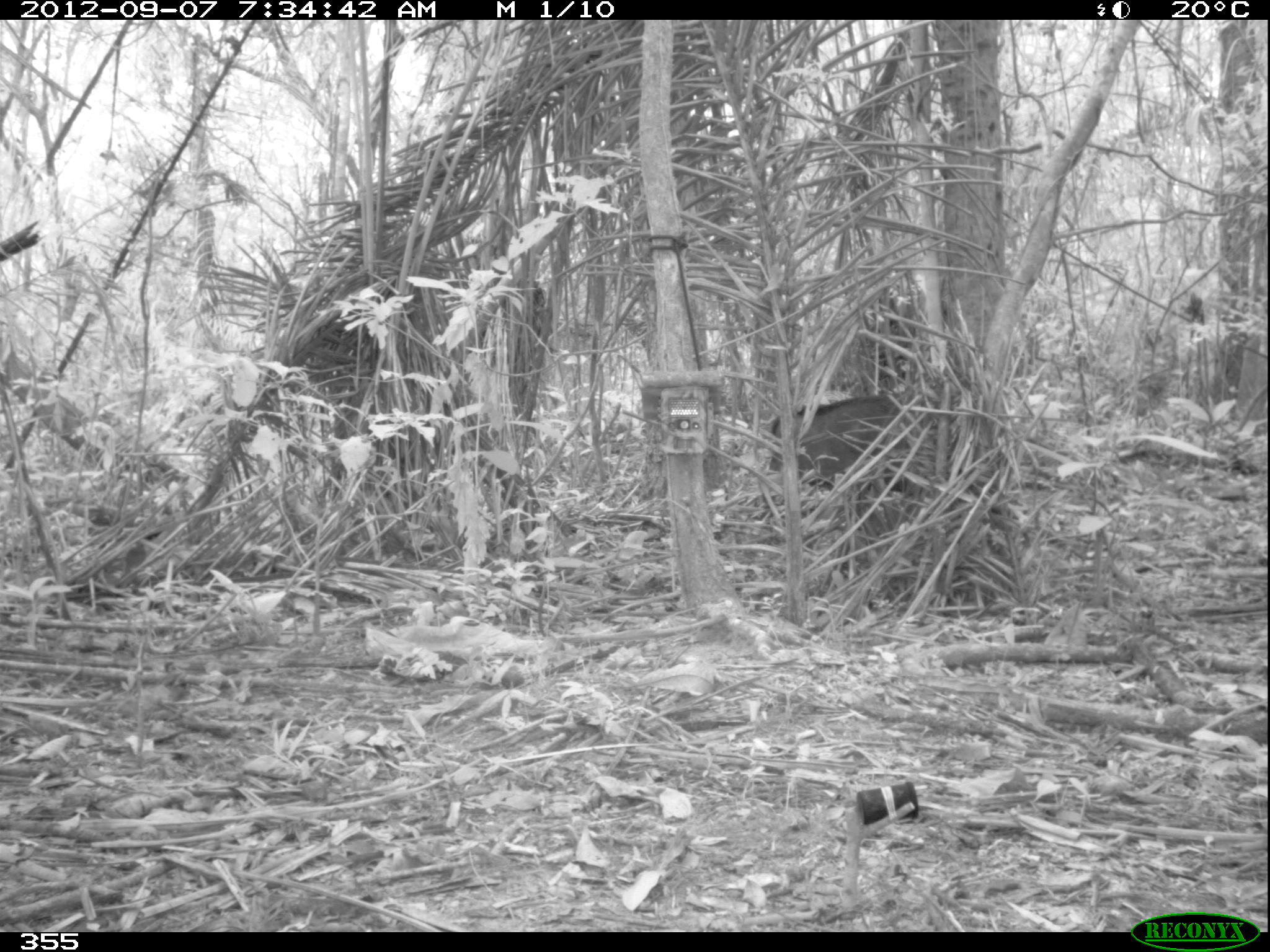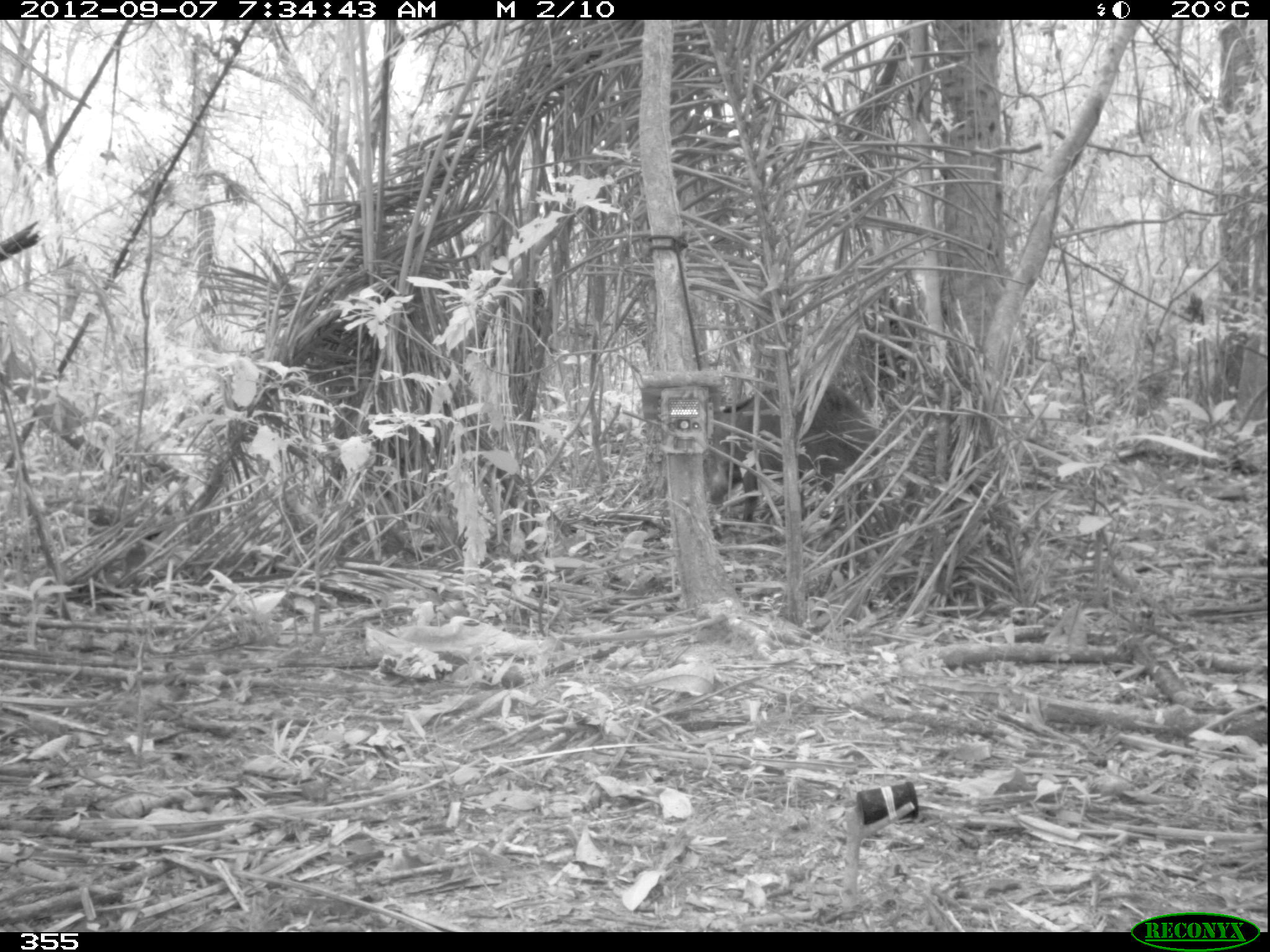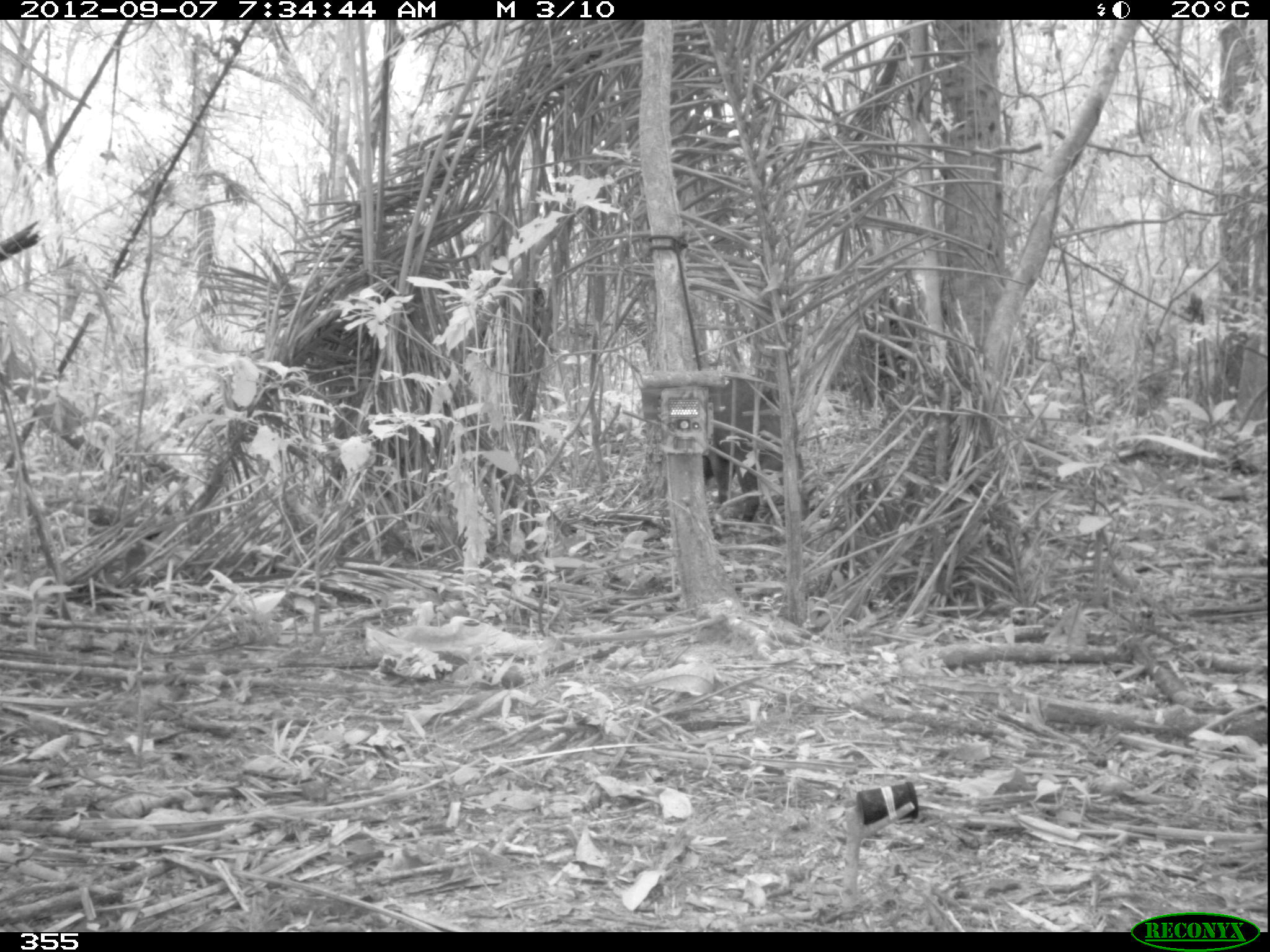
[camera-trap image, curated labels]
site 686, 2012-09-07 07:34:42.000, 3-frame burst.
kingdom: Animalia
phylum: Chordata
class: Mammalia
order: Artiodactyla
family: Tayassuidae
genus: Tayassu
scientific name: Tayassu pecari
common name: white-lipped peccary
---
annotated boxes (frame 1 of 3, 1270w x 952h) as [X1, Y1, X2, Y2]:
tayassu pecari: [765, 394, 929, 492]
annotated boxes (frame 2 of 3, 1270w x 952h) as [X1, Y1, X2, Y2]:
tayassu pecari: [704, 381, 884, 525]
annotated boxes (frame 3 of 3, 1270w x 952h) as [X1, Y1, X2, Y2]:
tayassu pecari: [700, 372, 806, 521]